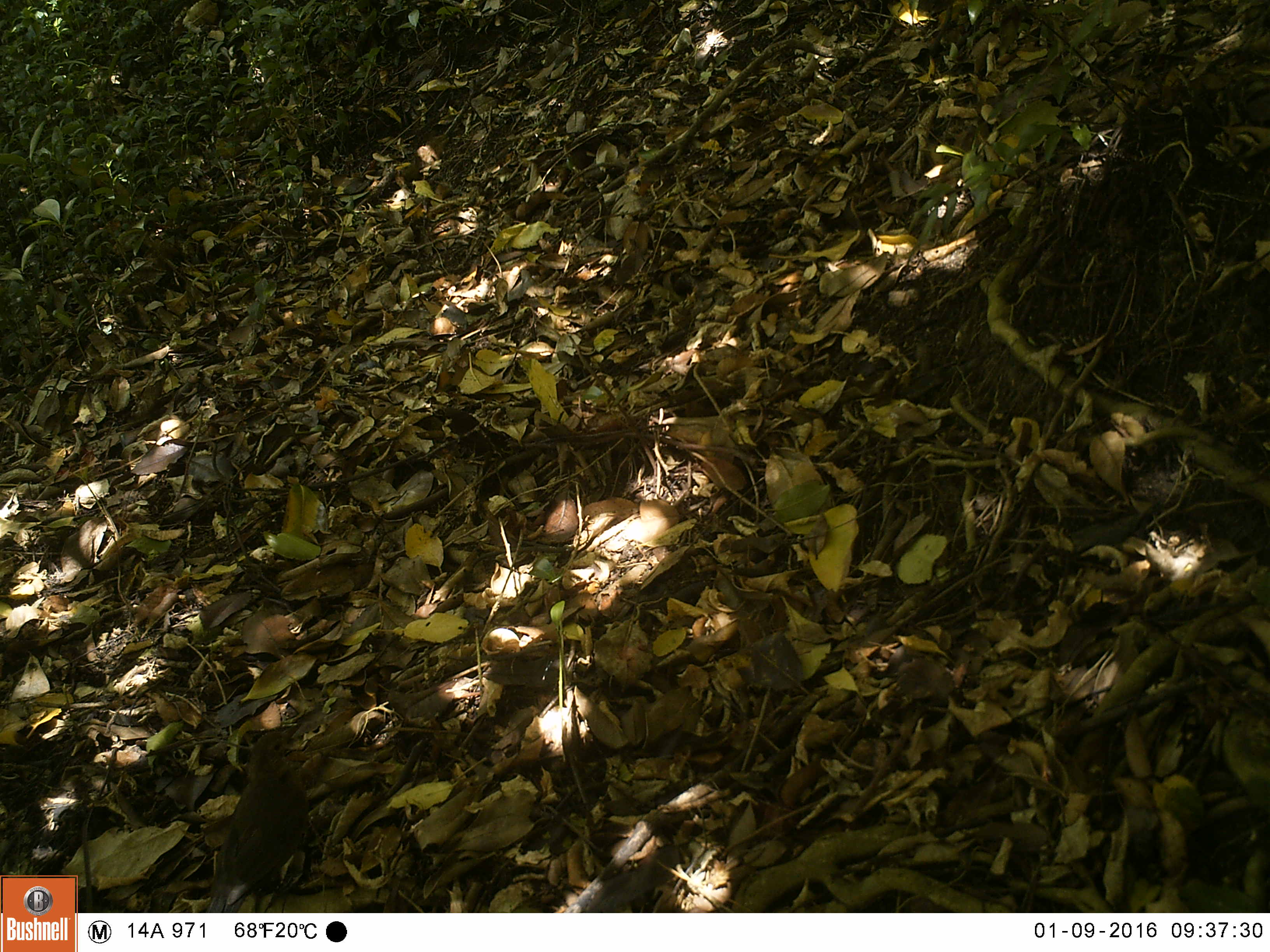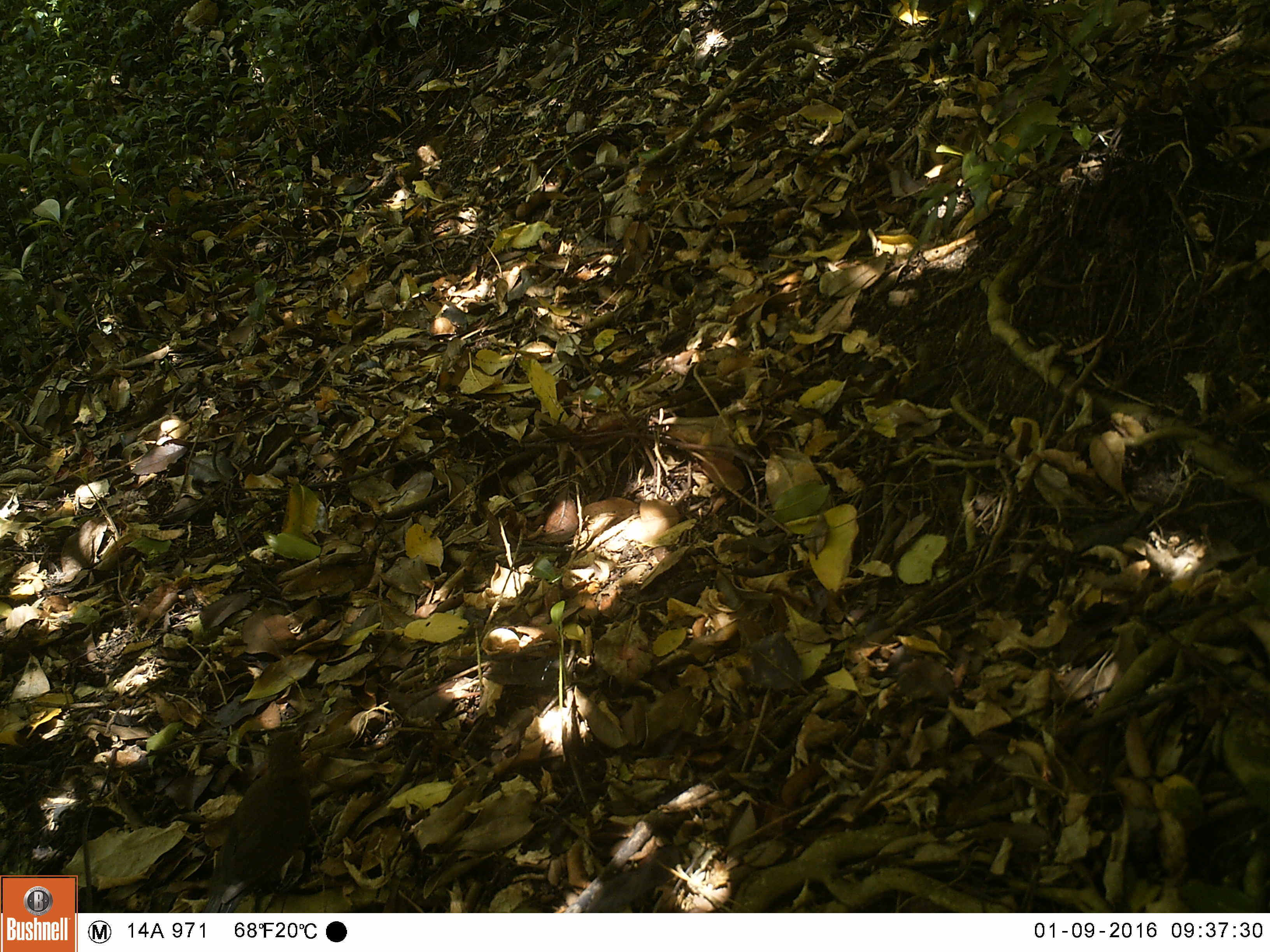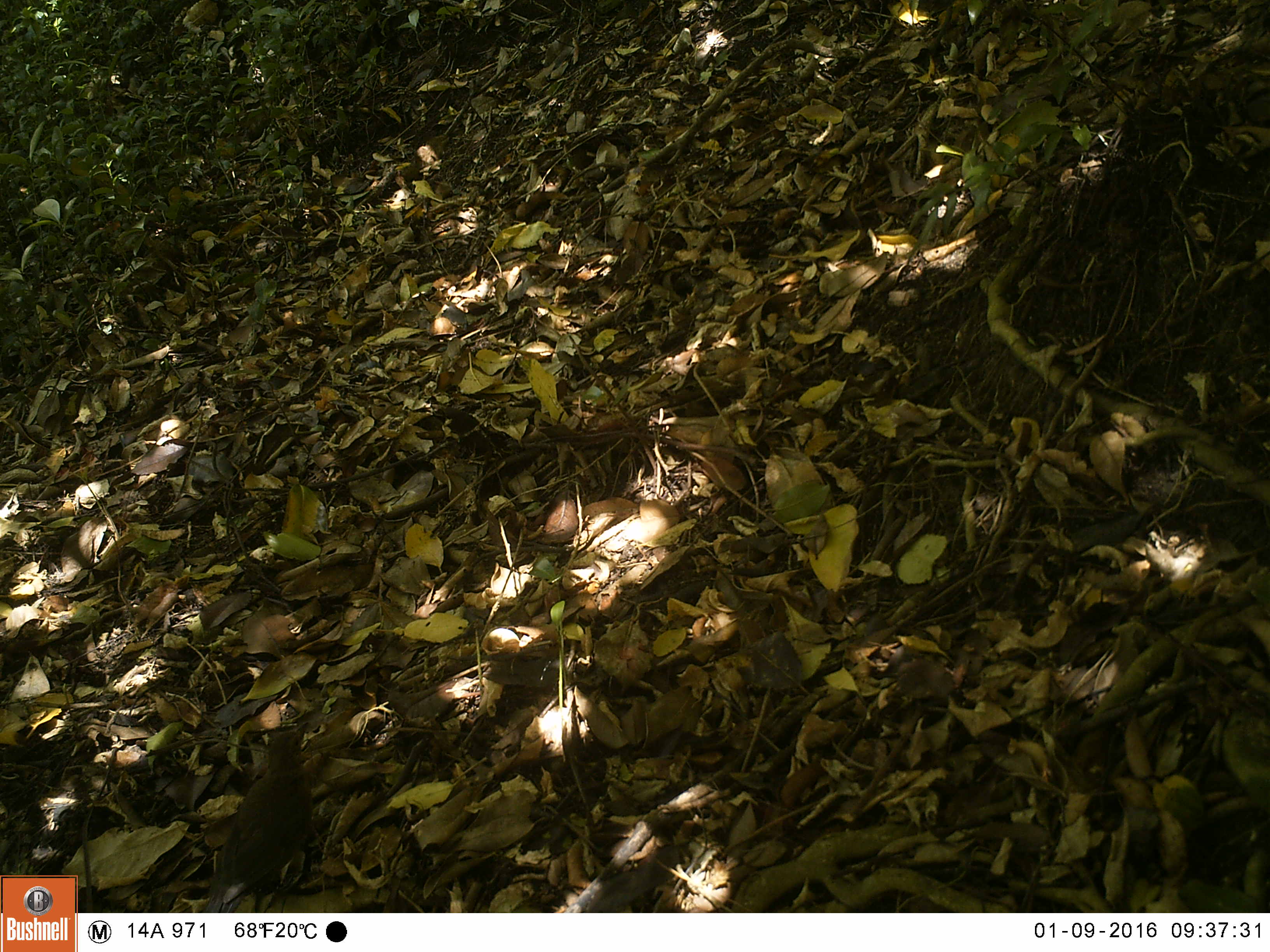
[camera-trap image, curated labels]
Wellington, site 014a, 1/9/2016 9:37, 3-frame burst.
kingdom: Animalia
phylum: Chordata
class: Aves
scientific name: Aves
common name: bird